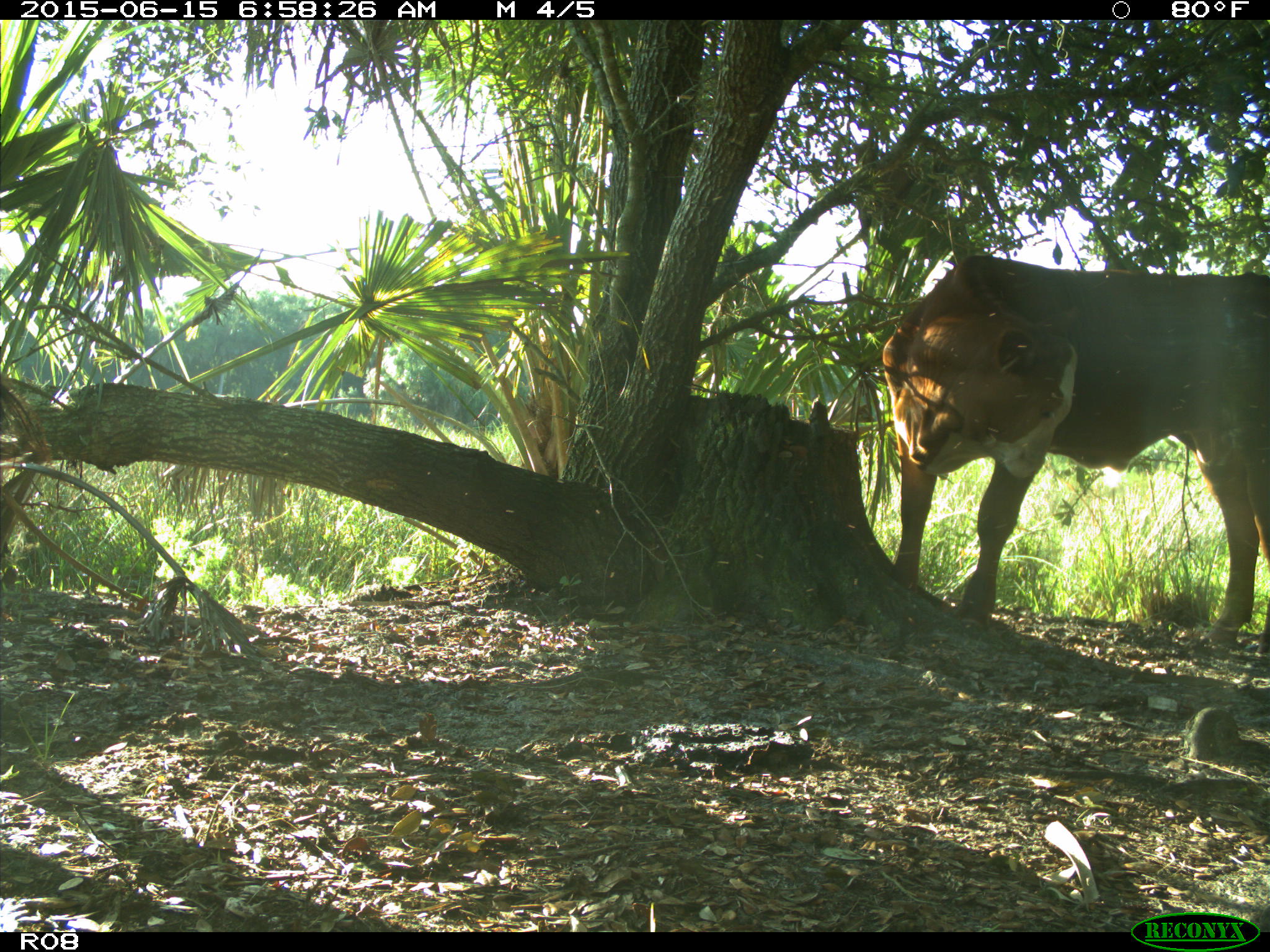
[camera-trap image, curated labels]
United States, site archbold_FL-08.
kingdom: Animalia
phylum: Chordata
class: Mammalia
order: Artiodactyla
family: Bovidae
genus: Bos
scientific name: Bos taurus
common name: domestic cow